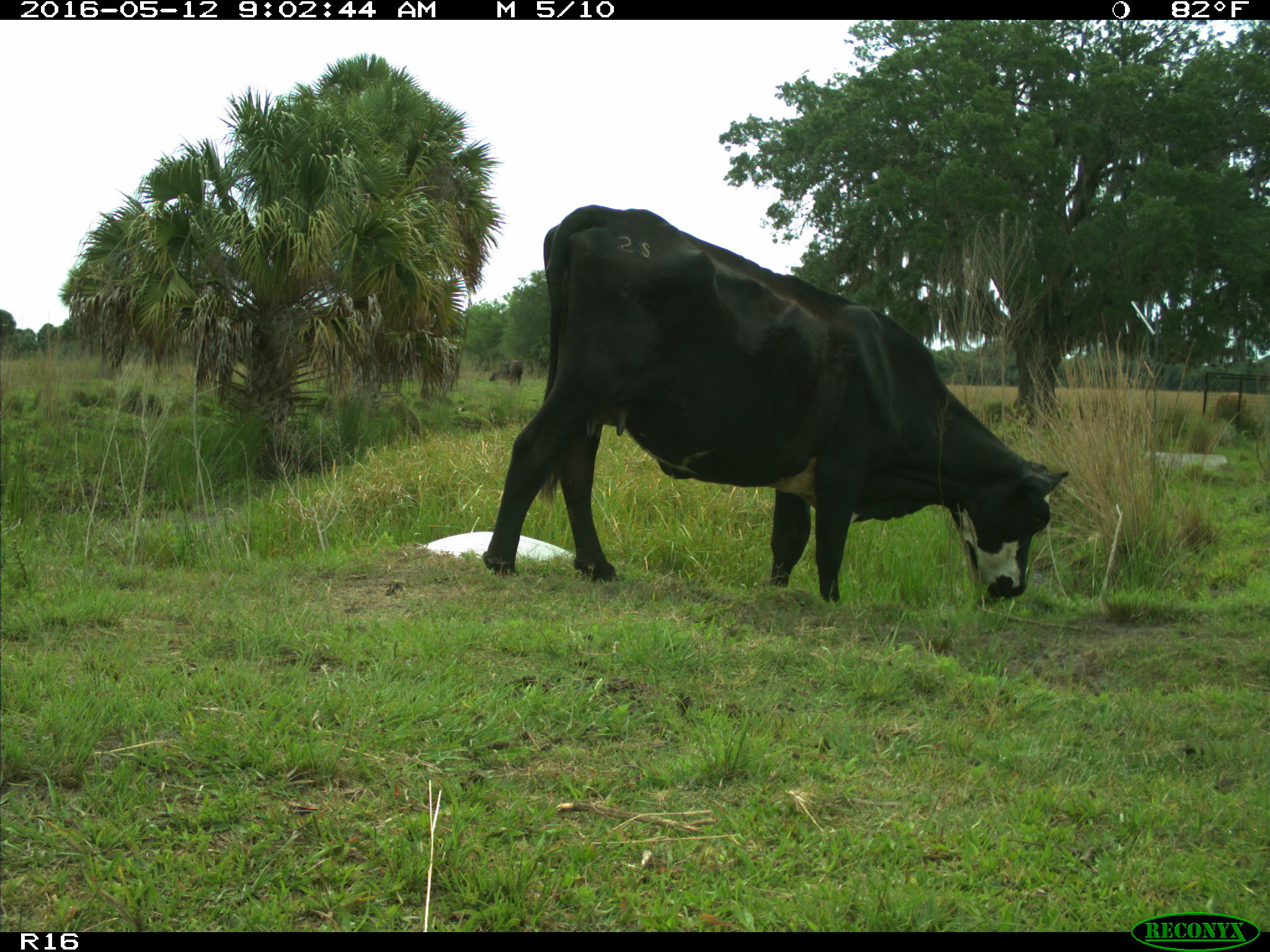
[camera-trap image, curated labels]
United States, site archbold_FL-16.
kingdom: Animalia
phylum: Chordata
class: Mammalia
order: Artiodactyla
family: Bovidae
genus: Bos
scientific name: Bos taurus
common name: domestic cow